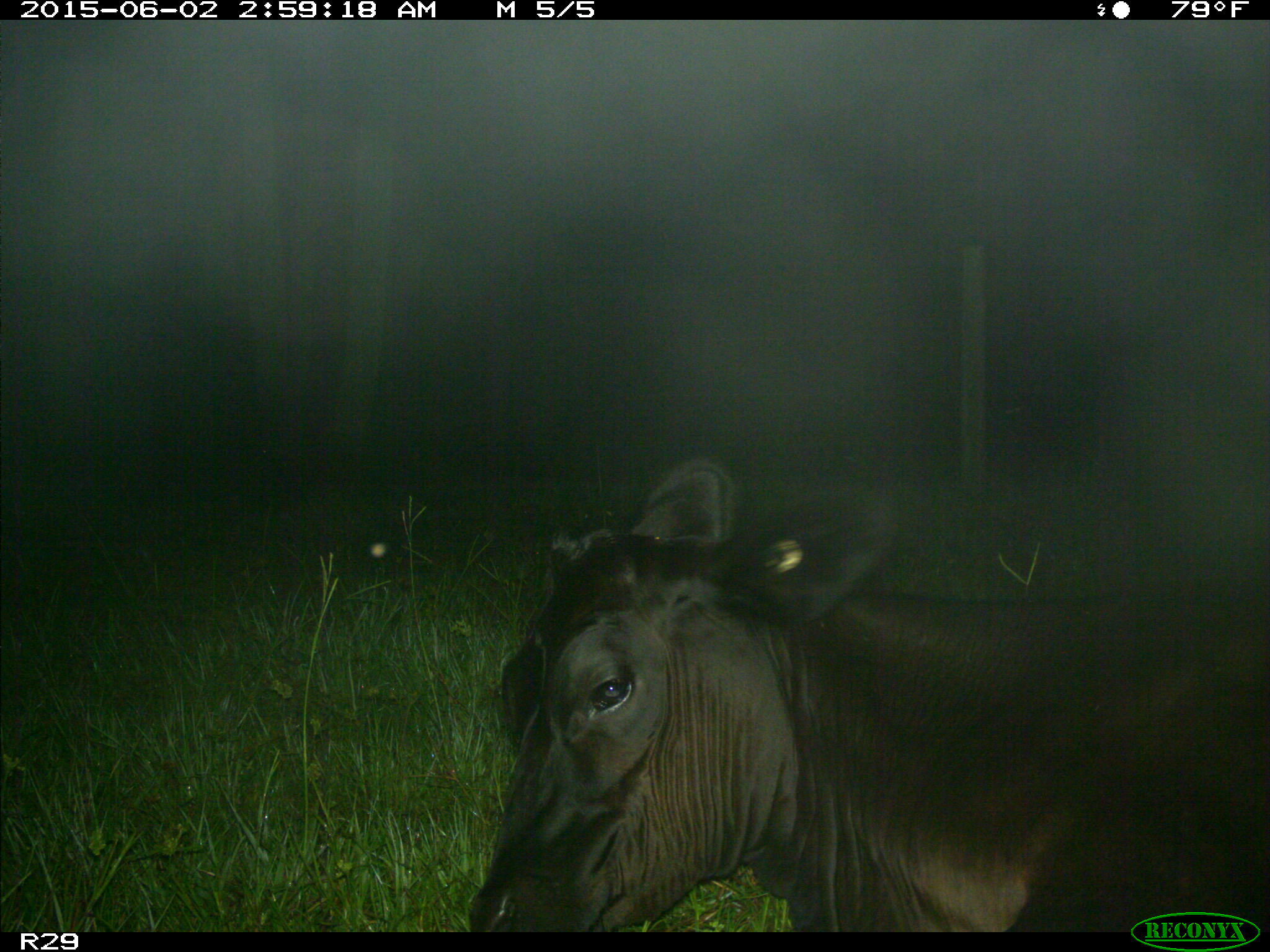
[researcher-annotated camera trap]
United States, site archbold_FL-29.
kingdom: Animalia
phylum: Chordata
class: Mammalia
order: Artiodactyla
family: Bovidae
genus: Bos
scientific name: Bos taurus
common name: domestic cow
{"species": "Bos taurus (domestic cow)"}